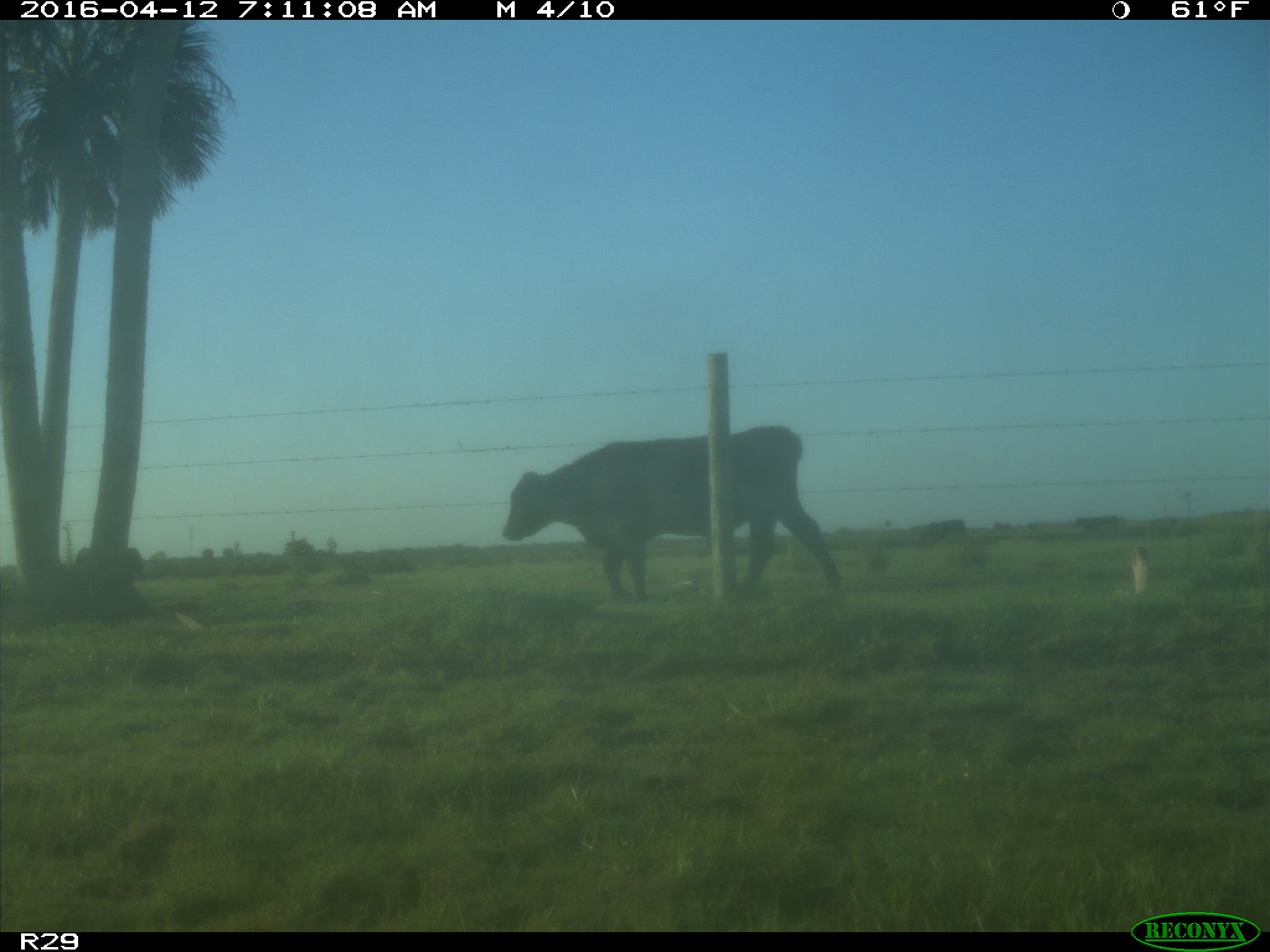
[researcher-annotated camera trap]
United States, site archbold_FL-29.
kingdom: Animalia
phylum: Chordata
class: Mammalia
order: Artiodactyla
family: Bovidae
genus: Bos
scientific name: Bos taurus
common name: domestic cow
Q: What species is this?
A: Bos taurus (domestic cow).